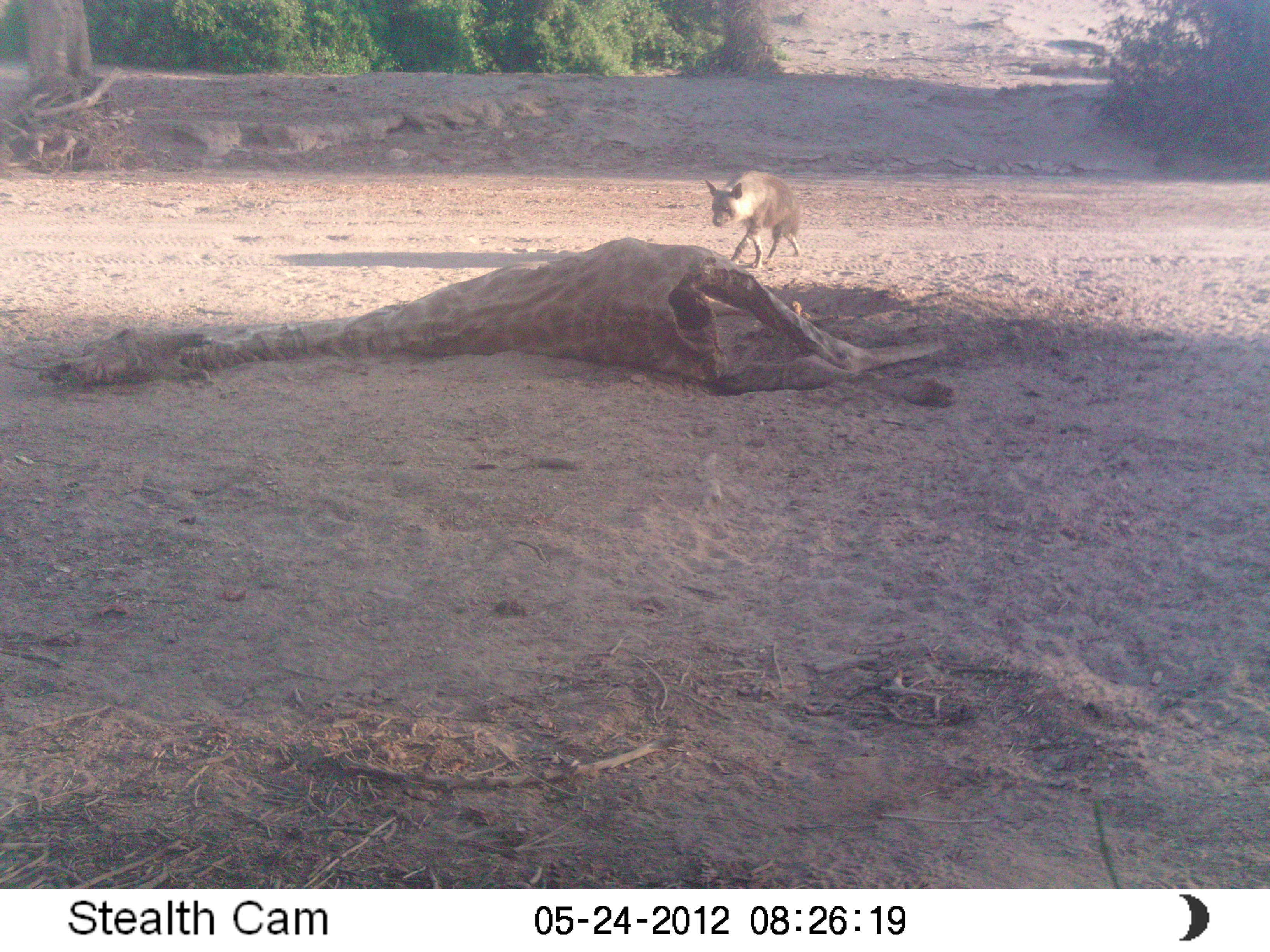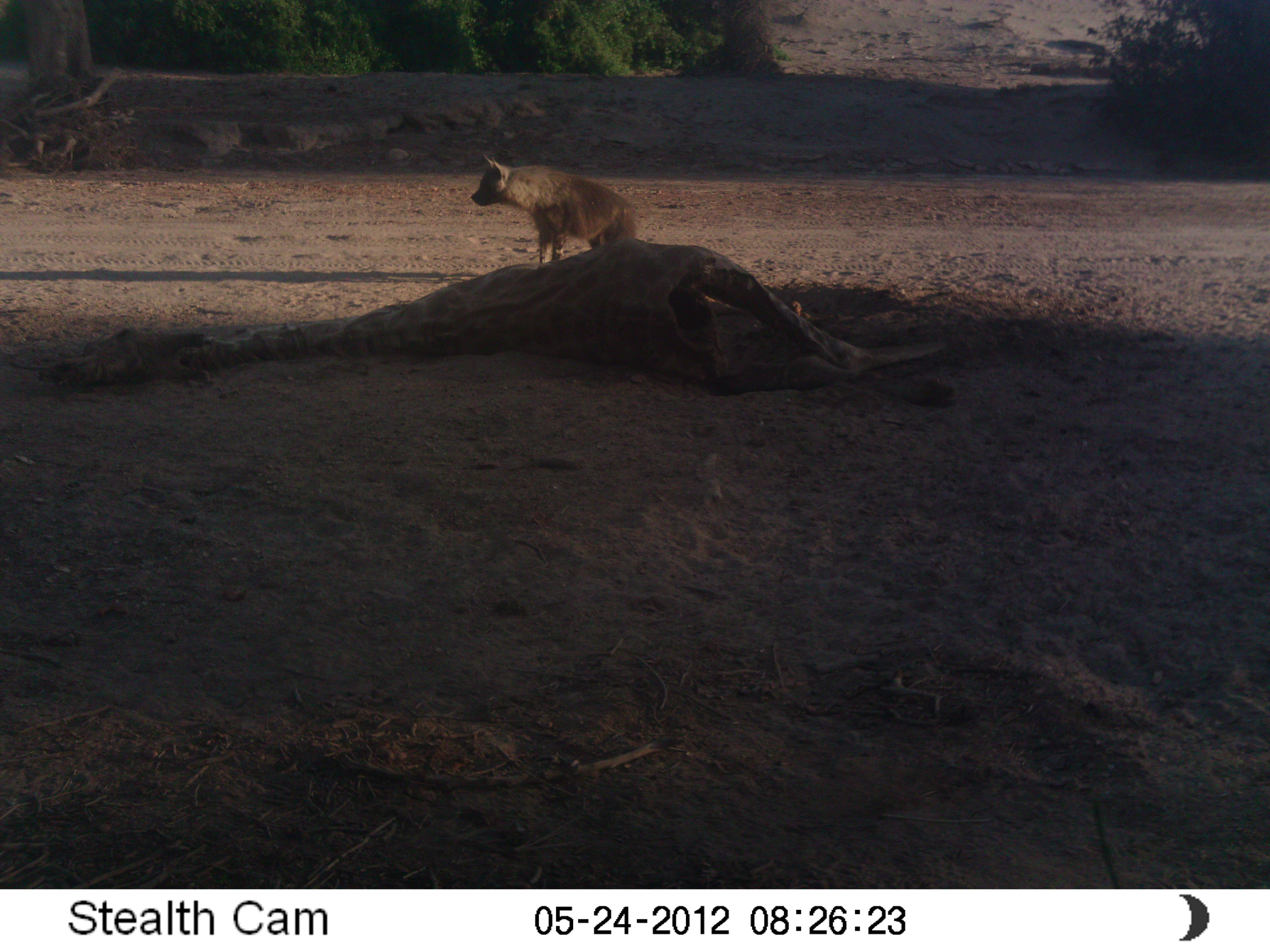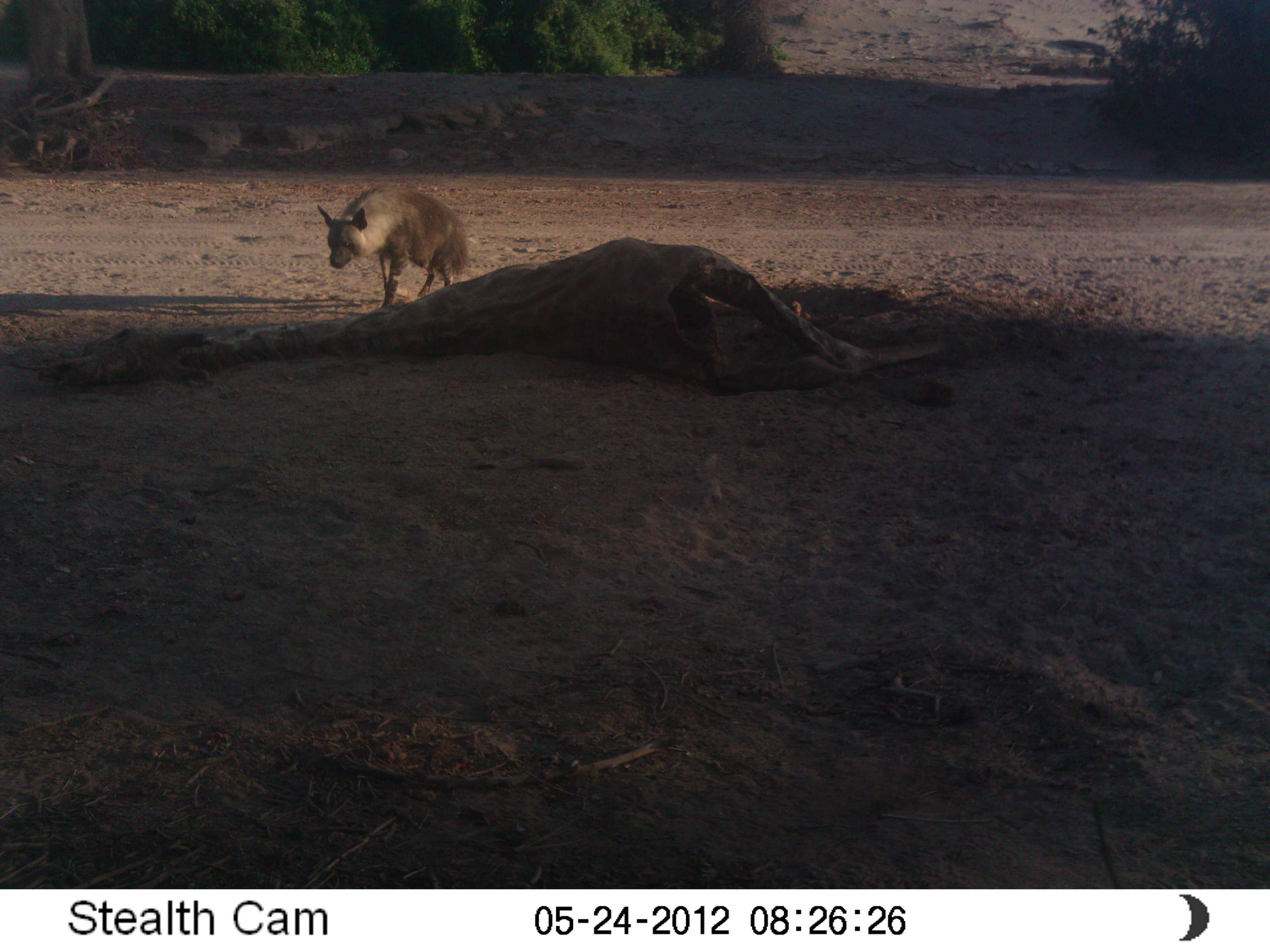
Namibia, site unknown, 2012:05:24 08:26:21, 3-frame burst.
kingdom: Animalia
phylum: Chordata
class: Mammalia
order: Carnivora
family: Hyaenidae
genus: Parahyaena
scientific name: Parahyaena brunnea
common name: brown hyena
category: hyaena brunnea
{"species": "hyaena brunnea (brown hyena) (Parahyaena brunnea)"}